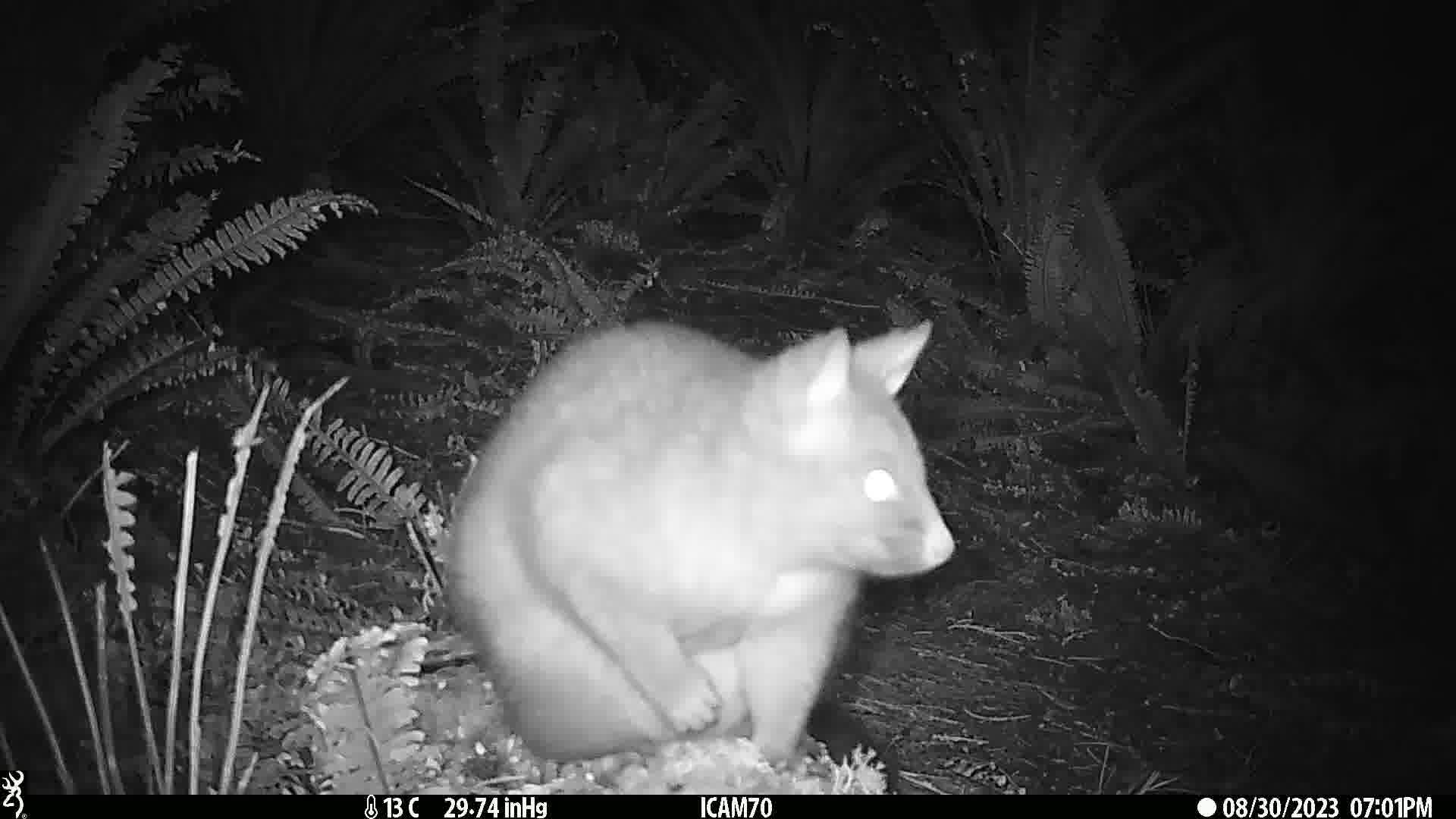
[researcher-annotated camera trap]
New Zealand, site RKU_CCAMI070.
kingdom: Animalia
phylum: Chordata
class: Mammalia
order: Diprotodontia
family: Phalangeridae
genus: Trichosurus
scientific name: Trichosurus vulpecula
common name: common brushtail possum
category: possum